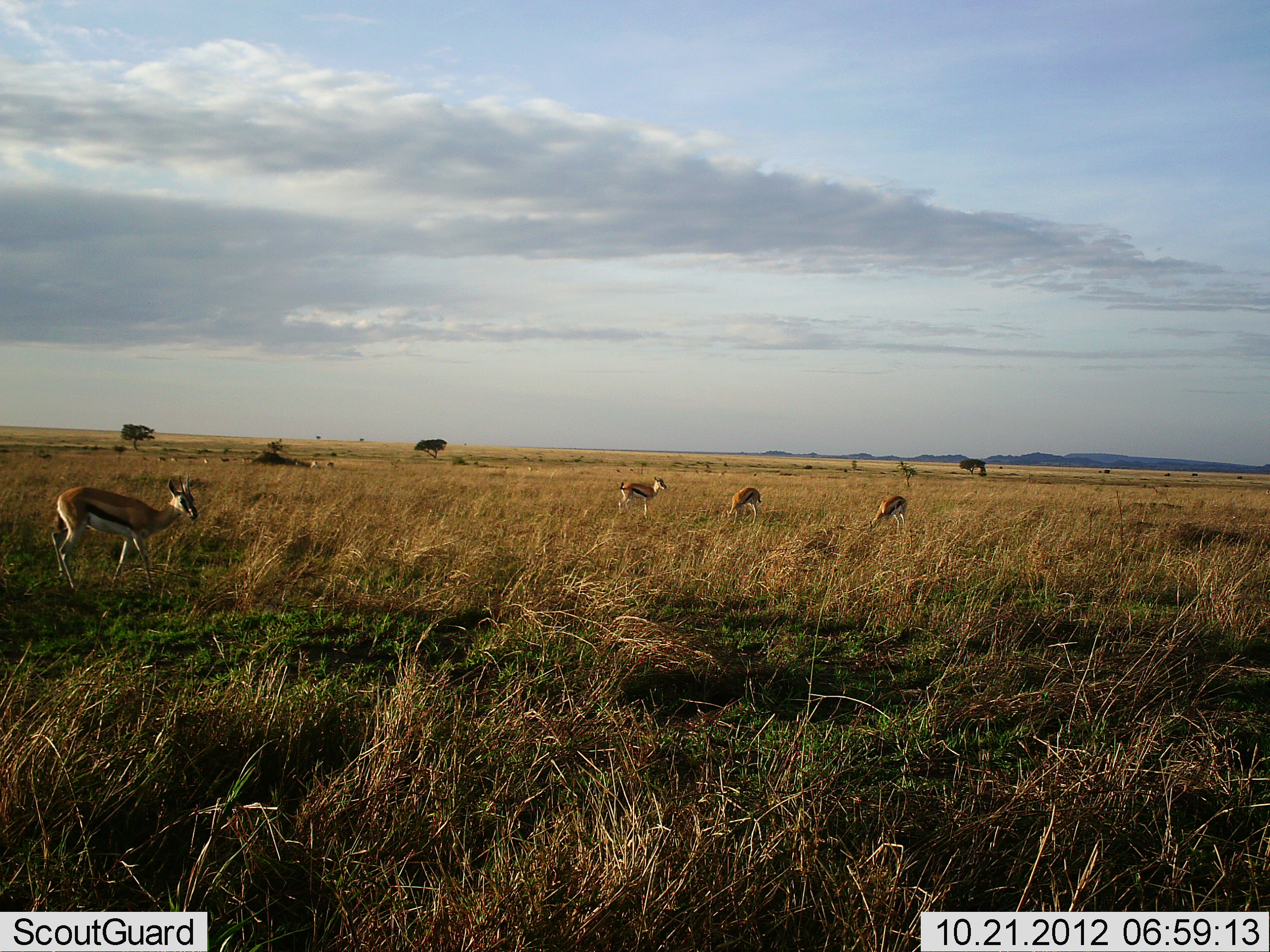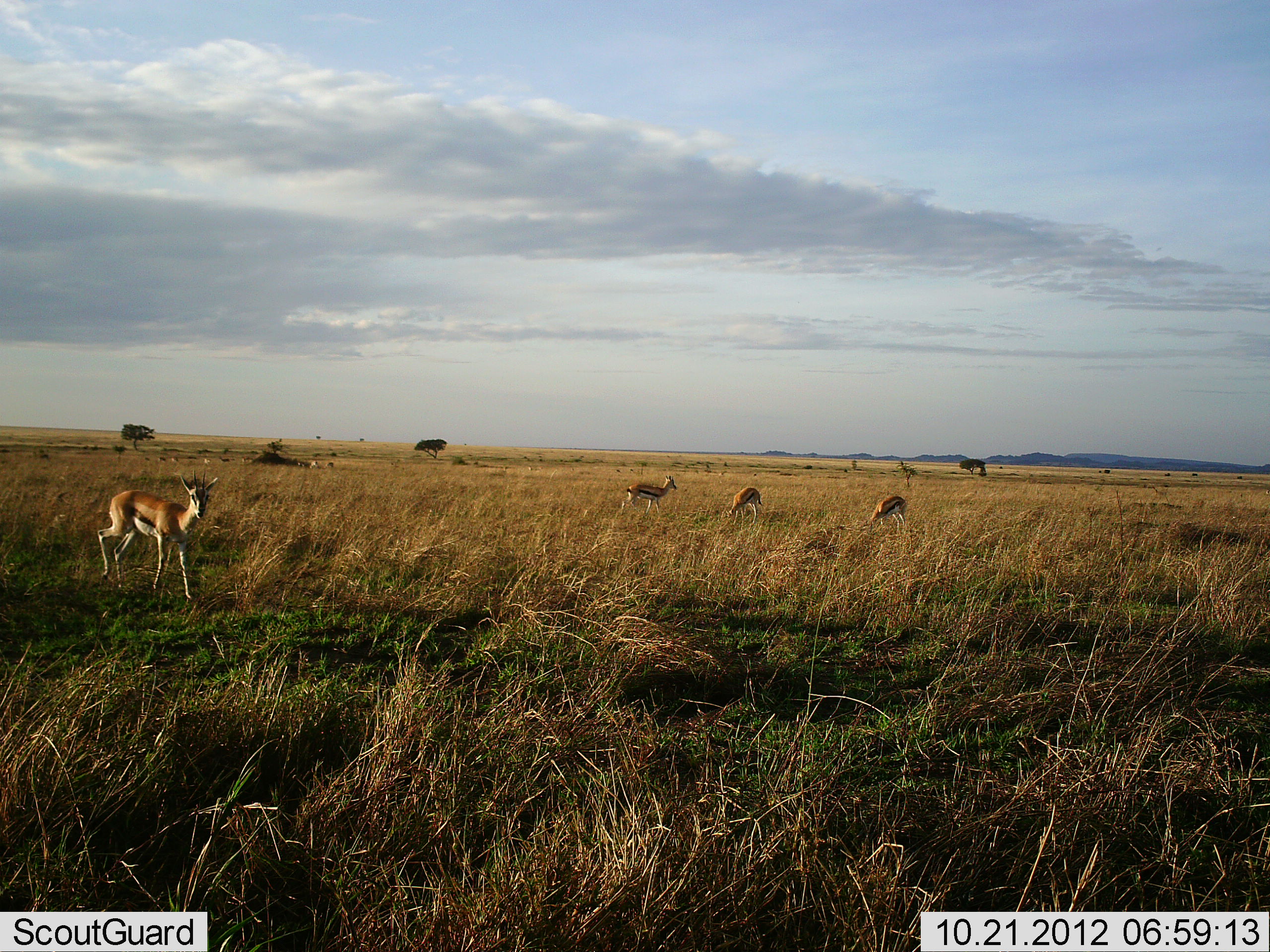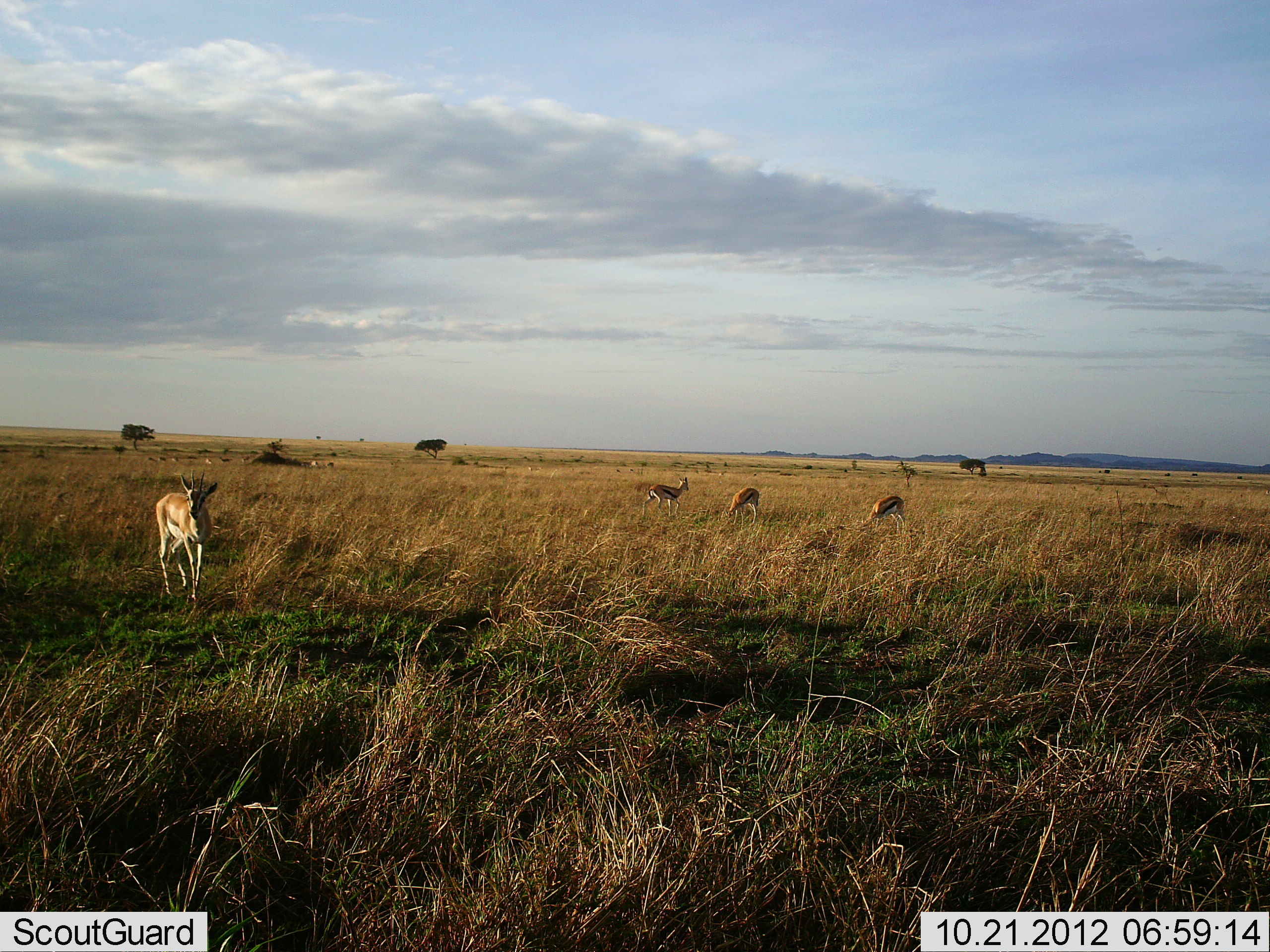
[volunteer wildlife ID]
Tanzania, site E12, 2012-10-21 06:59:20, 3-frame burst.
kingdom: Animalia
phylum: Chordata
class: Mammalia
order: Artiodactyla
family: Bovidae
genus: Eudorcas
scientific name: Eudorcas thomsonii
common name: thomson's gazelle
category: gazellethomsons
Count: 4.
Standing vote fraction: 30%.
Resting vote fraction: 0%.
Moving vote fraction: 80%.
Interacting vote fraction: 0%.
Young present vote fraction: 0%.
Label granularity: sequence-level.